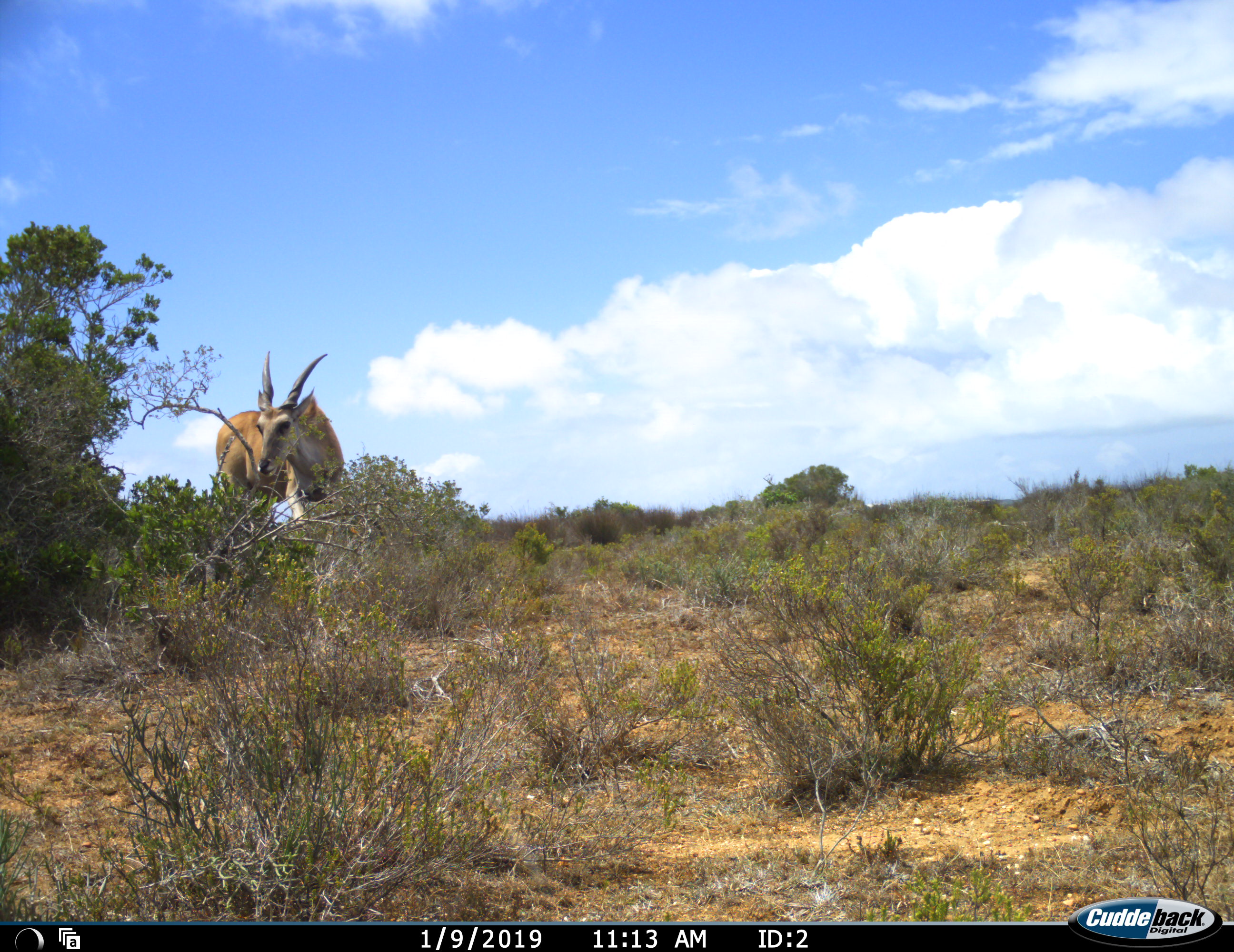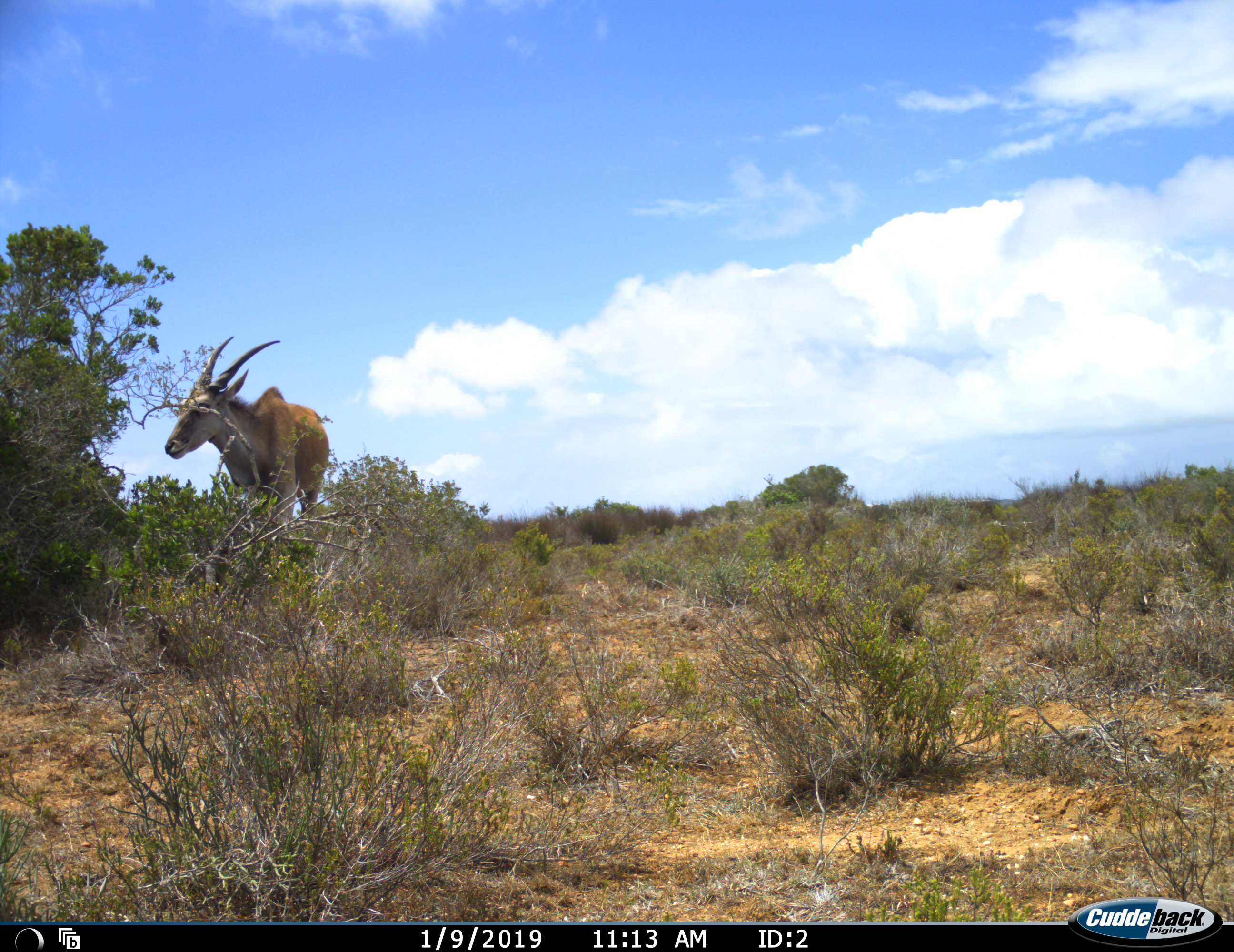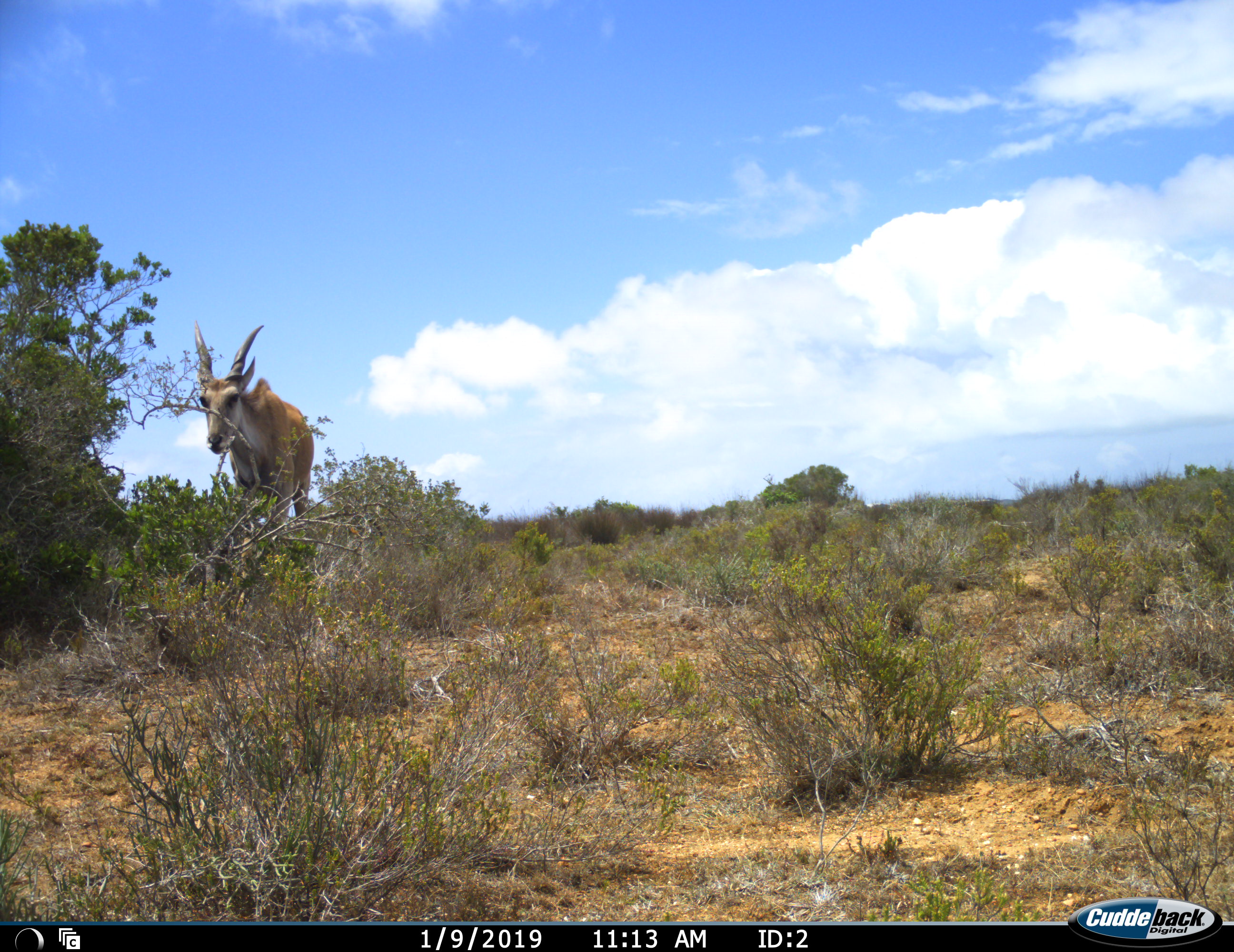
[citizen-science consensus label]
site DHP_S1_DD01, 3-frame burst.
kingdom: Animalia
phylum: Chordata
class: Mammalia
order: Artiodactyla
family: Bovidae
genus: Tragelaphus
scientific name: Tragelaphus oryx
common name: eland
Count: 1.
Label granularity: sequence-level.